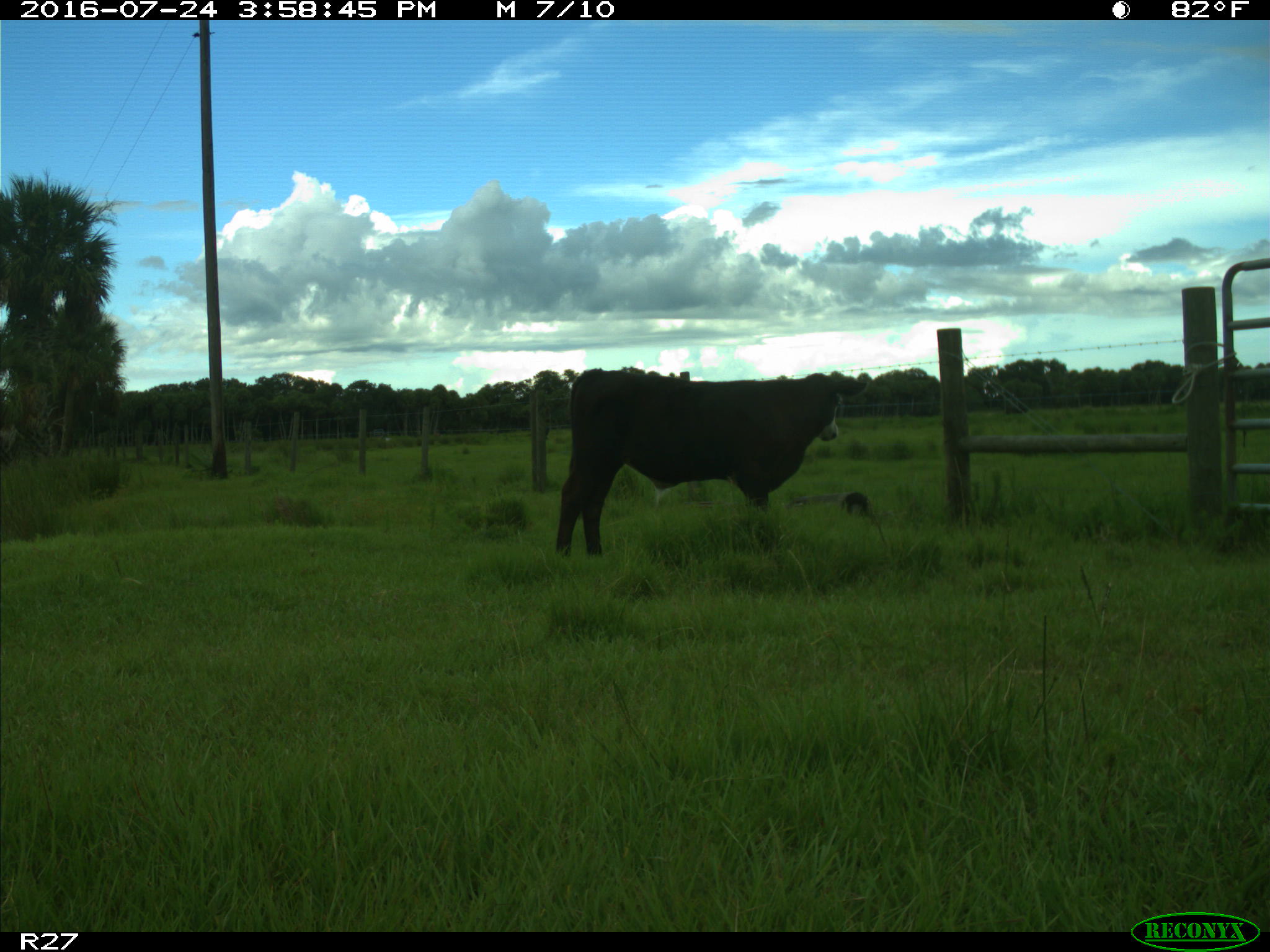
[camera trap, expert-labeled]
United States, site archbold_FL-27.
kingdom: Animalia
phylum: Chordata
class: Mammalia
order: Artiodactyla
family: Bovidae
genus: Bos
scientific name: Bos taurus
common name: domestic cow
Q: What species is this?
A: Bos taurus (domestic cow).